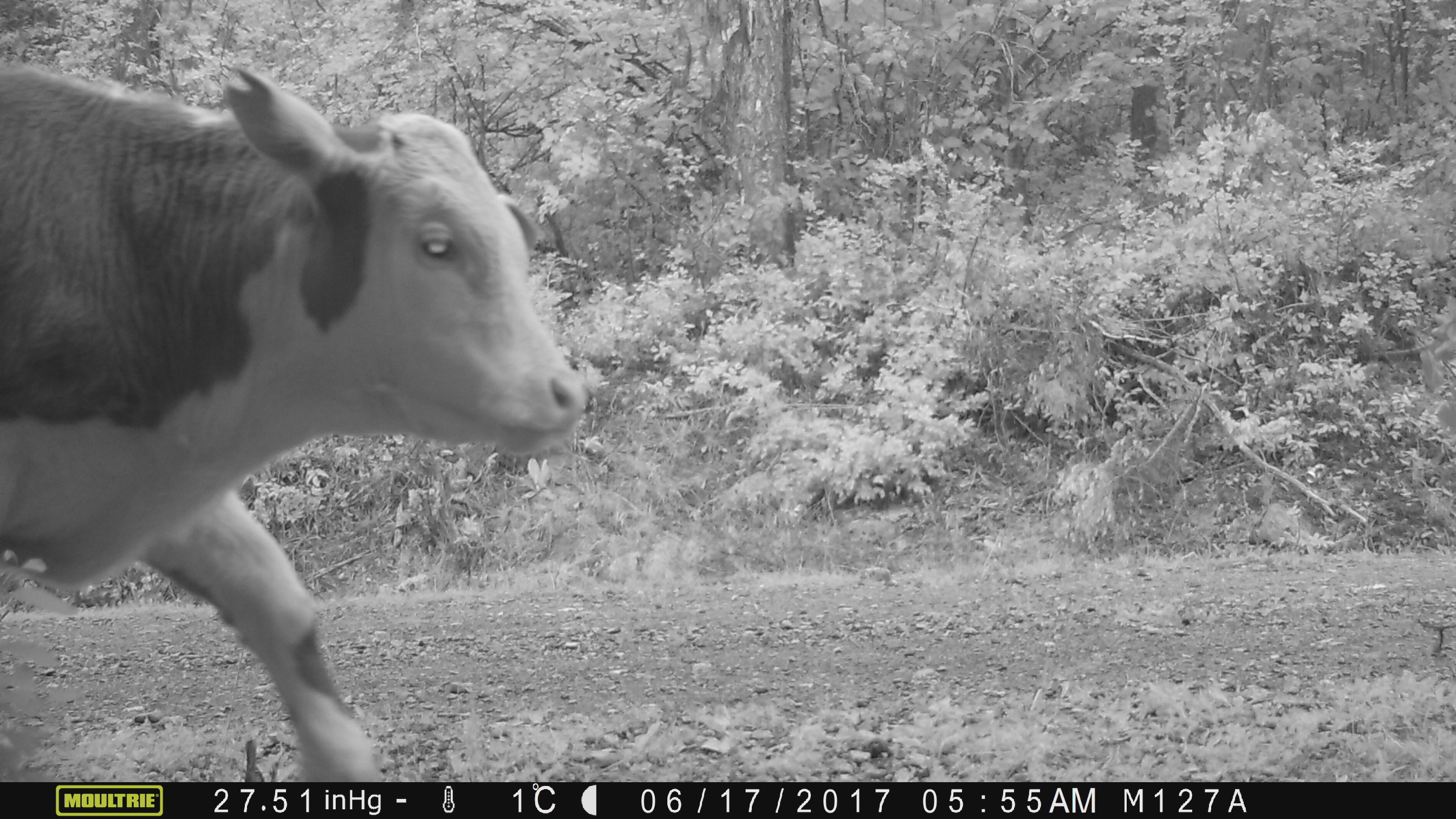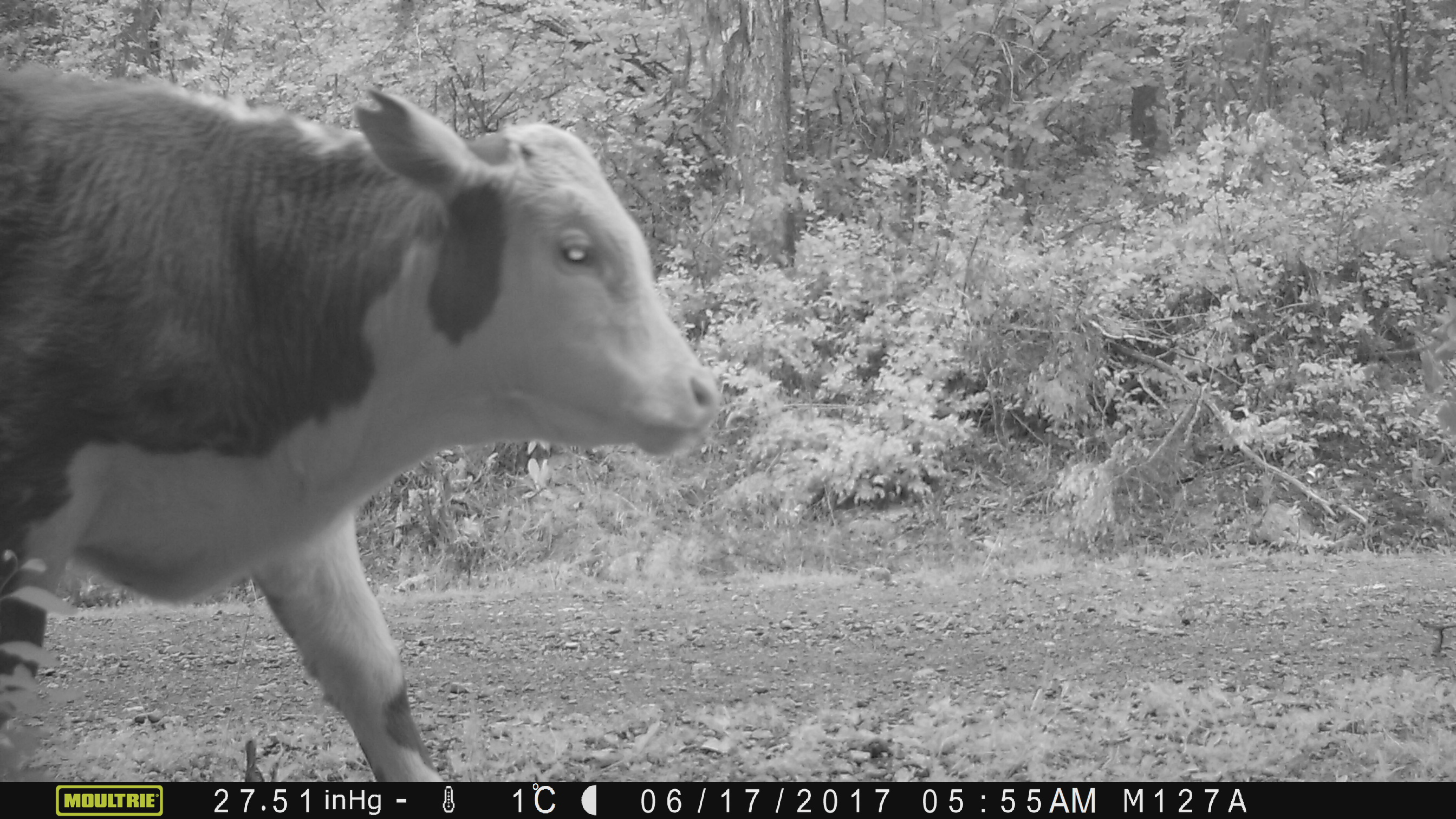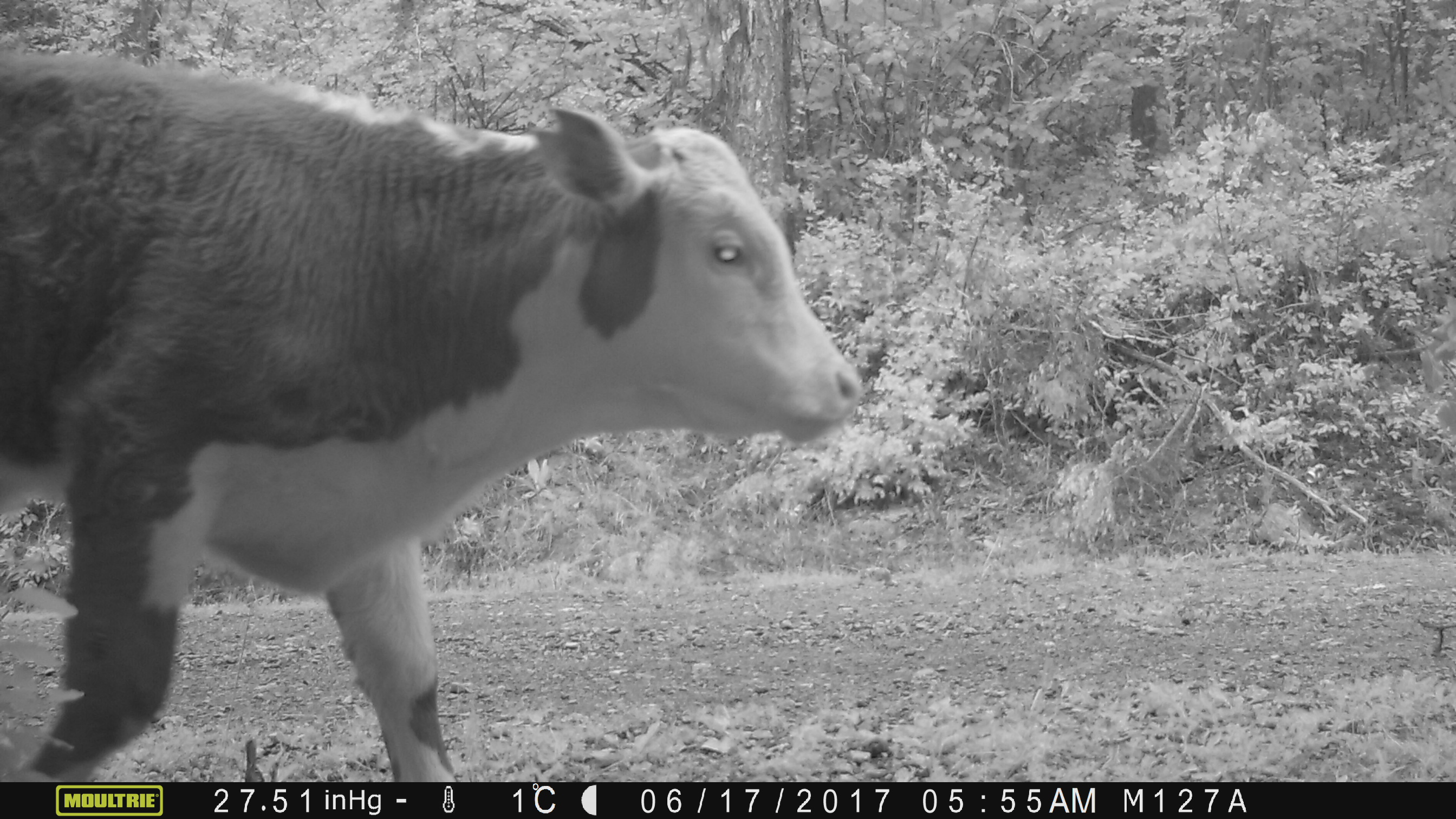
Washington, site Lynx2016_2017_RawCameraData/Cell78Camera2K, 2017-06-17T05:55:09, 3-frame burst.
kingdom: Animalia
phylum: Chordata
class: Mammalia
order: Artiodactyla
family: Bovidae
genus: Bos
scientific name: Bos taurus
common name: domestic cattle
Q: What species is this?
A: Domestic cattle (Bos taurus).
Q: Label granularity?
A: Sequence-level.